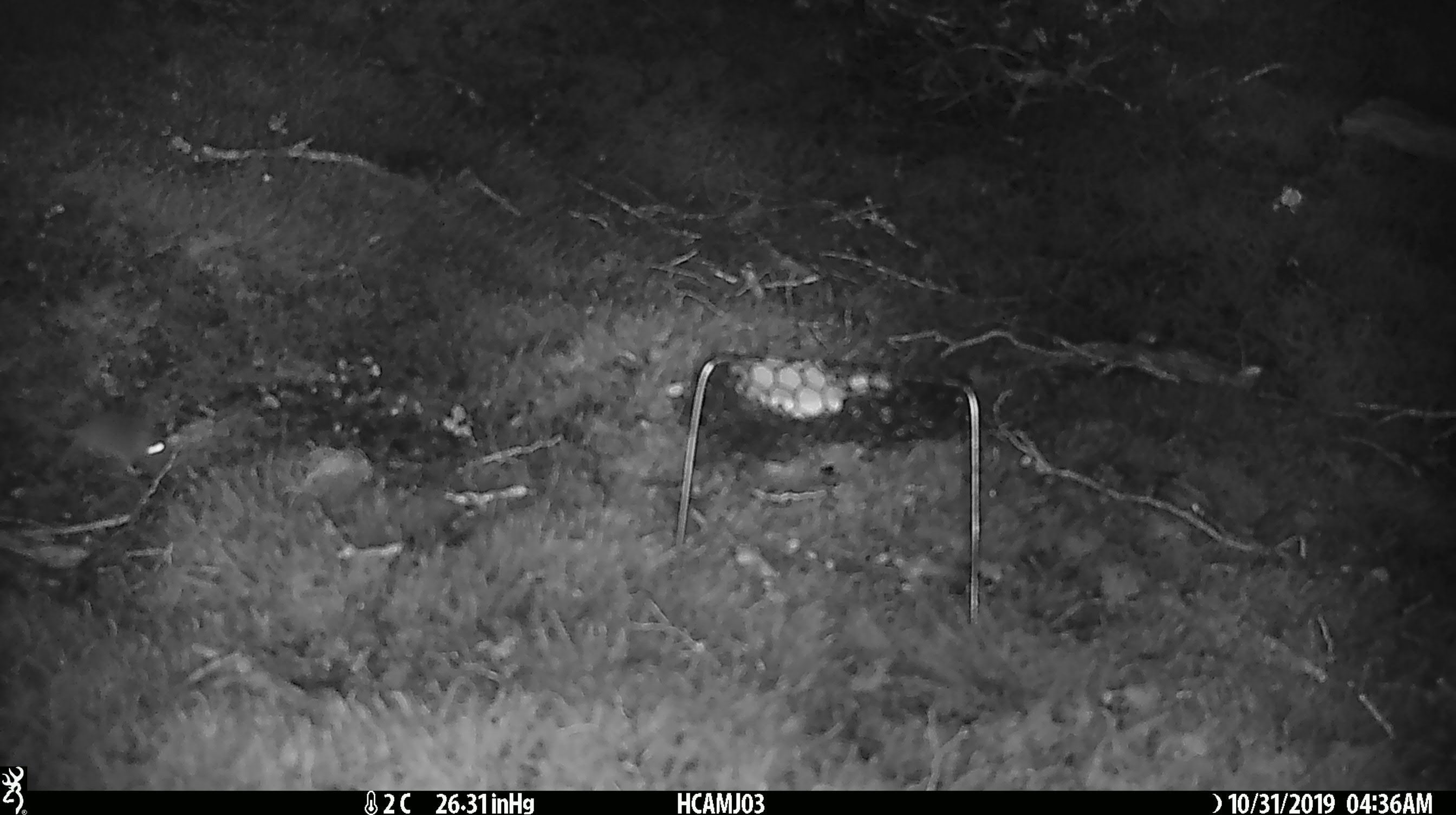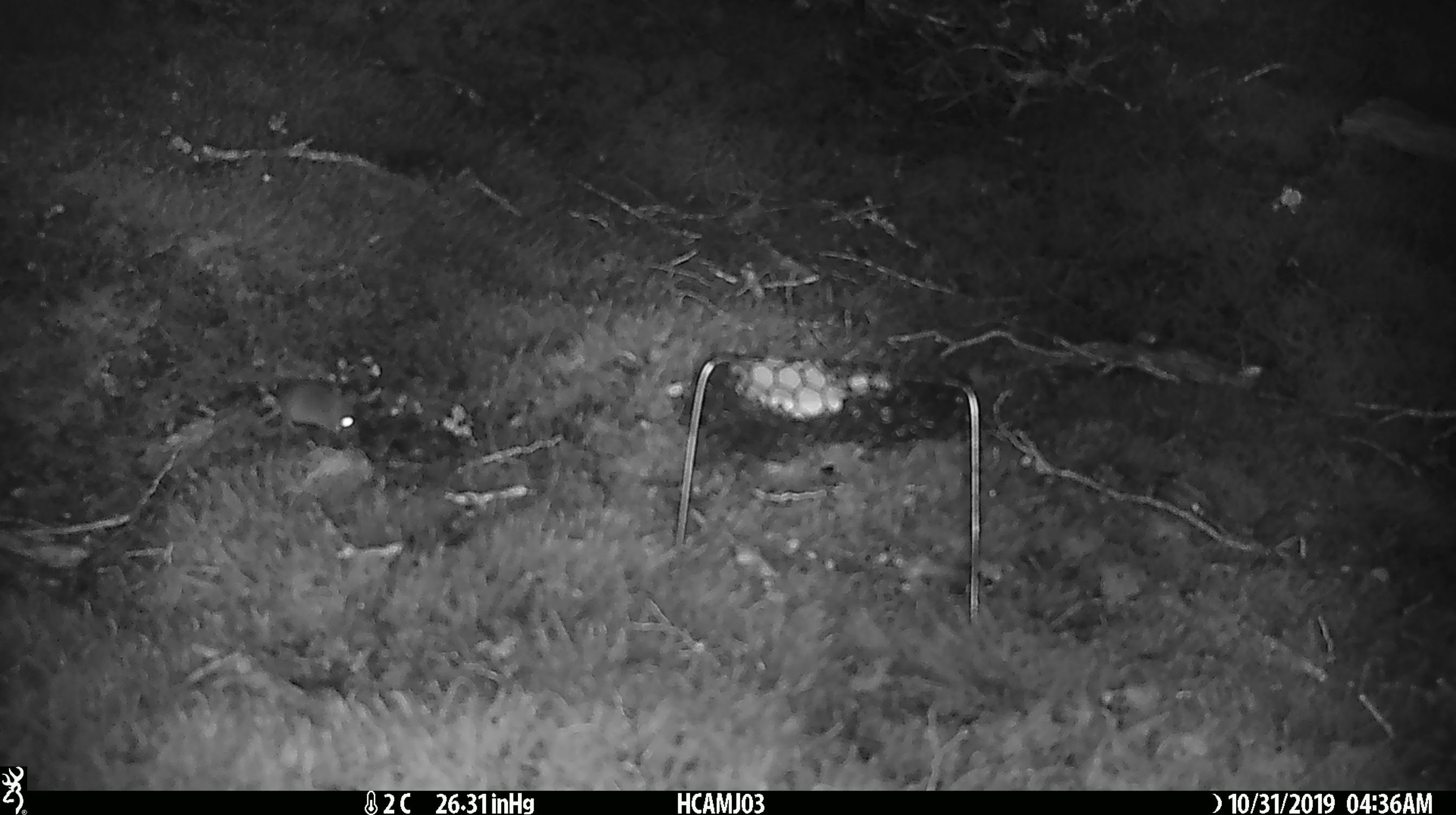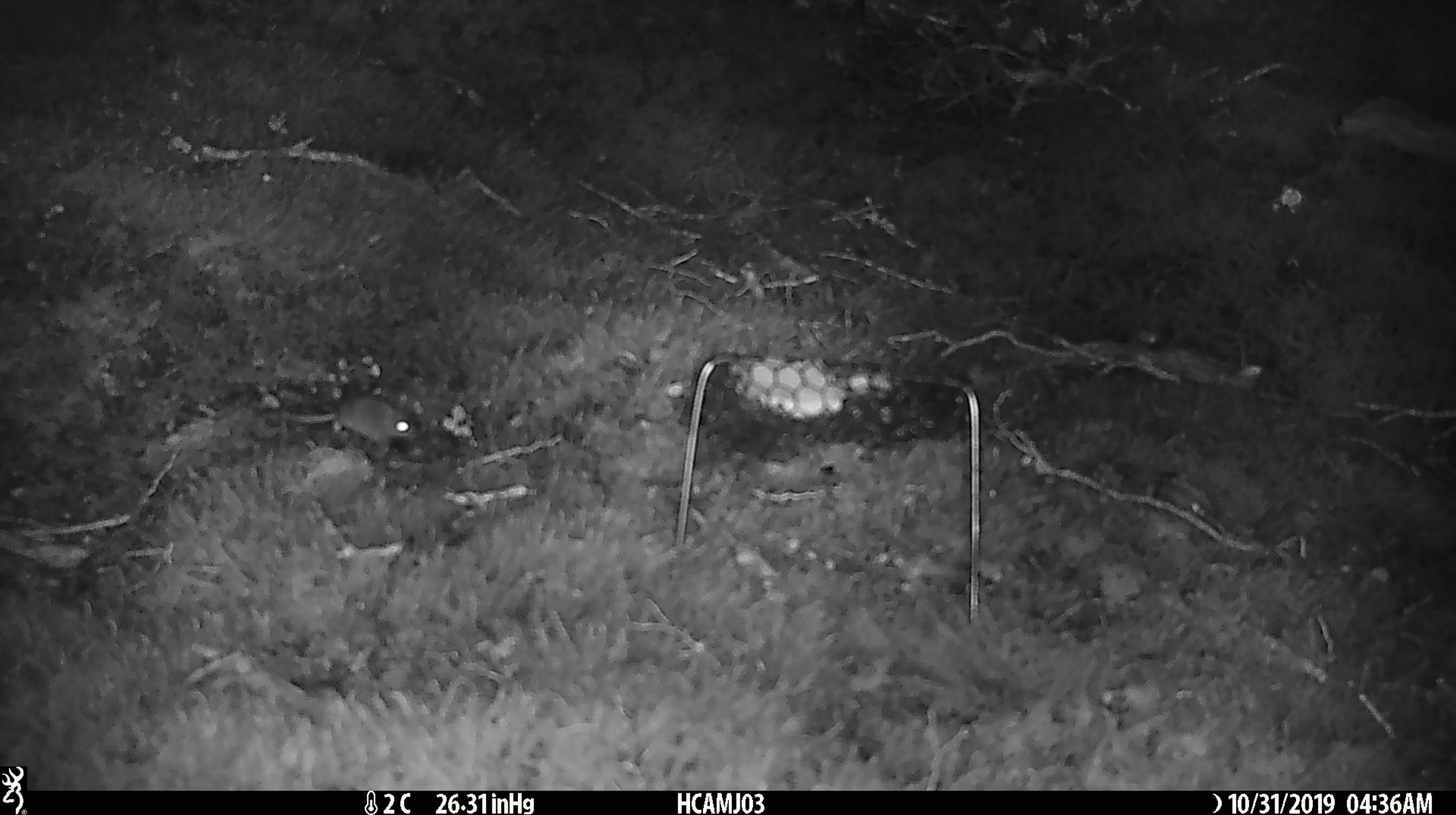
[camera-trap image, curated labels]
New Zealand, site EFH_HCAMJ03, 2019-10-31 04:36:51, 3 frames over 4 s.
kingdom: Animalia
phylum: Chordata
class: Mammalia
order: Rodentia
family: Muridae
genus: Mus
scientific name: Mus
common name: mouse